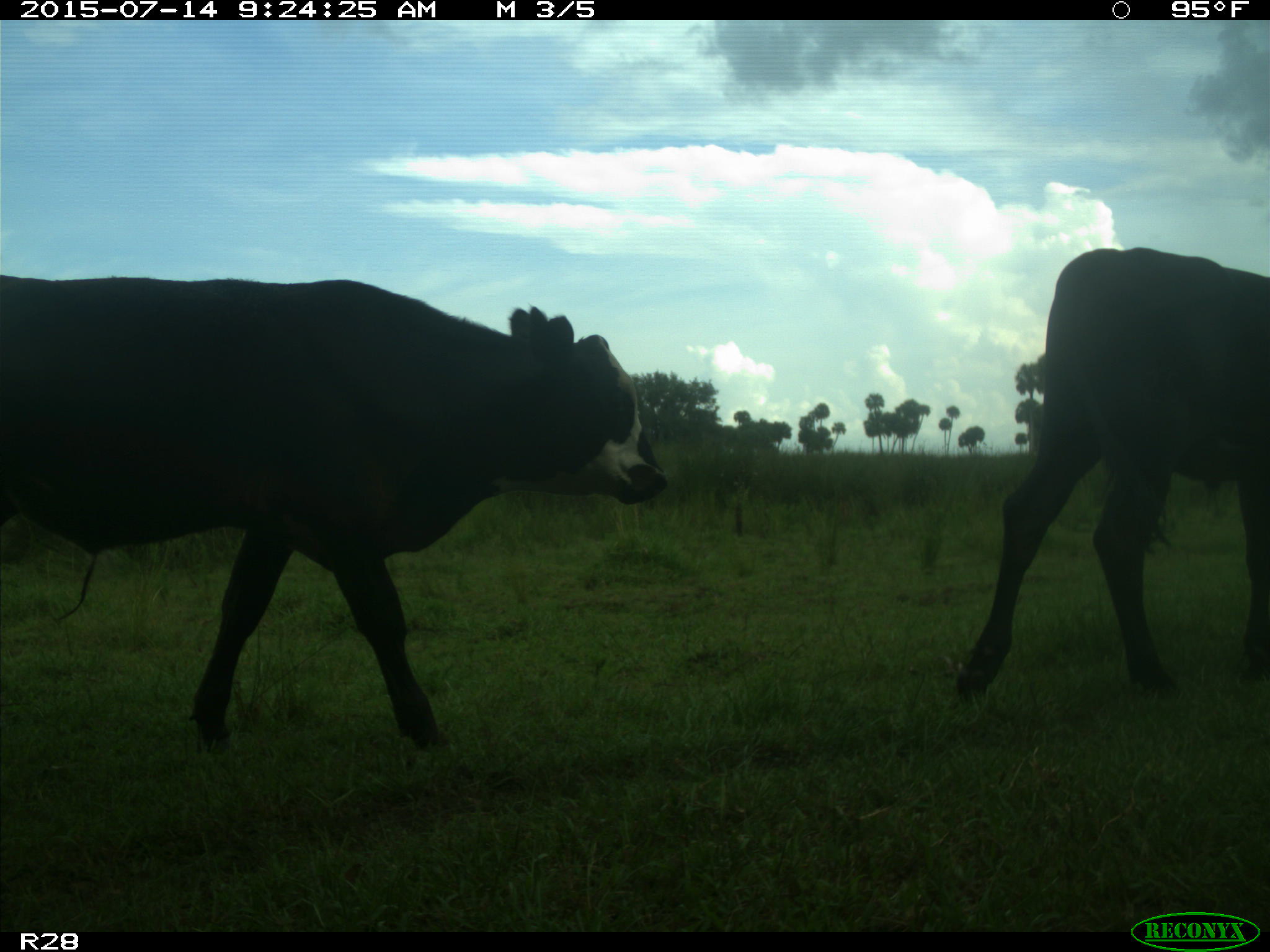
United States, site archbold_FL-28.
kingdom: Animalia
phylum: Chordata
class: Mammalia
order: Artiodactyla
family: Bovidae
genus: Bos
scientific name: Bos taurus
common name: domestic cow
Bos taurus (domestic cow).